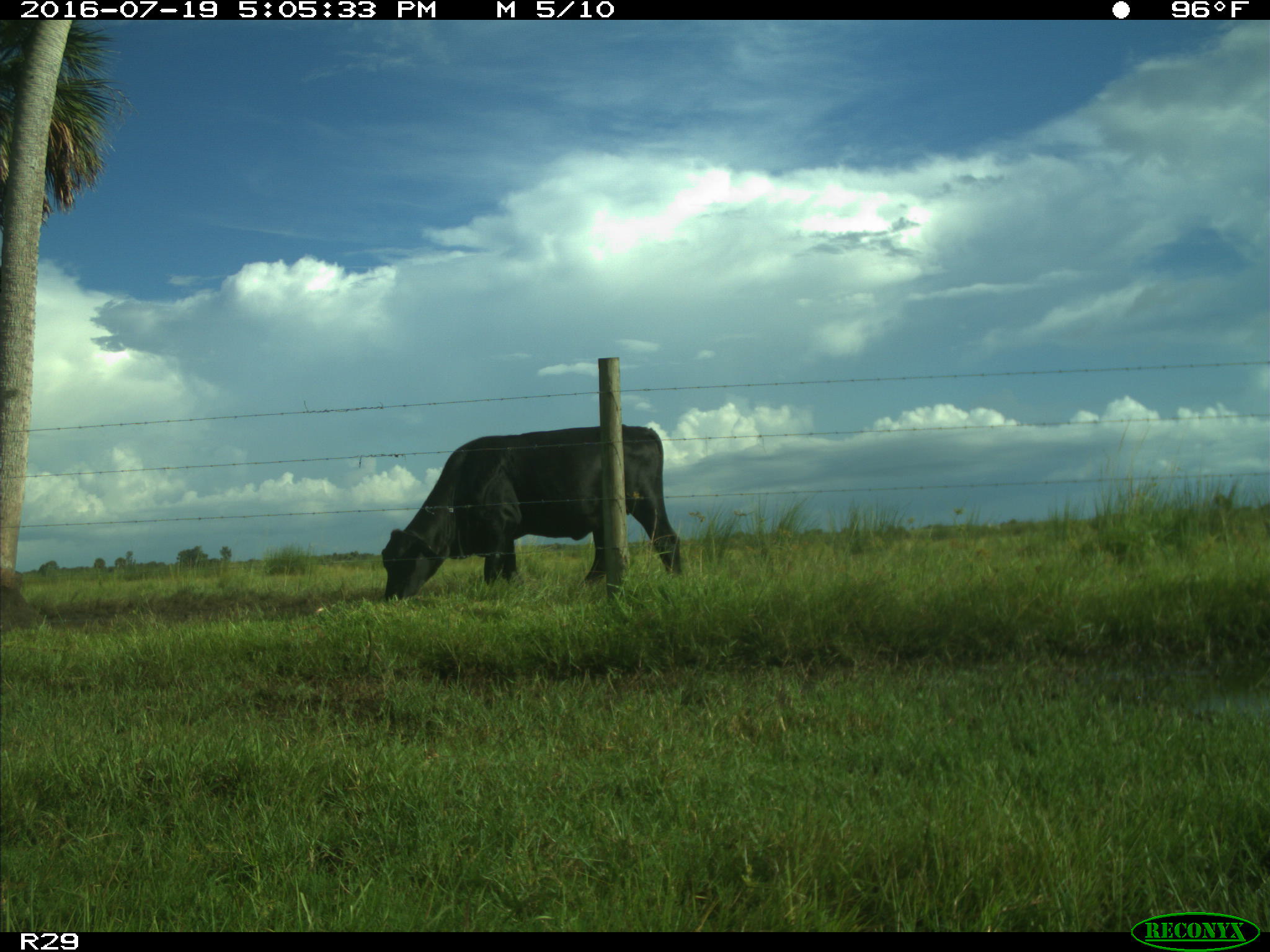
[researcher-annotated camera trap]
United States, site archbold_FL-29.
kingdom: Animalia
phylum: Chordata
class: Mammalia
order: Artiodactyla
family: Bovidae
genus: Bos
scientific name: Bos taurus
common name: domestic cow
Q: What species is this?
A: Bos taurus (domestic cow).